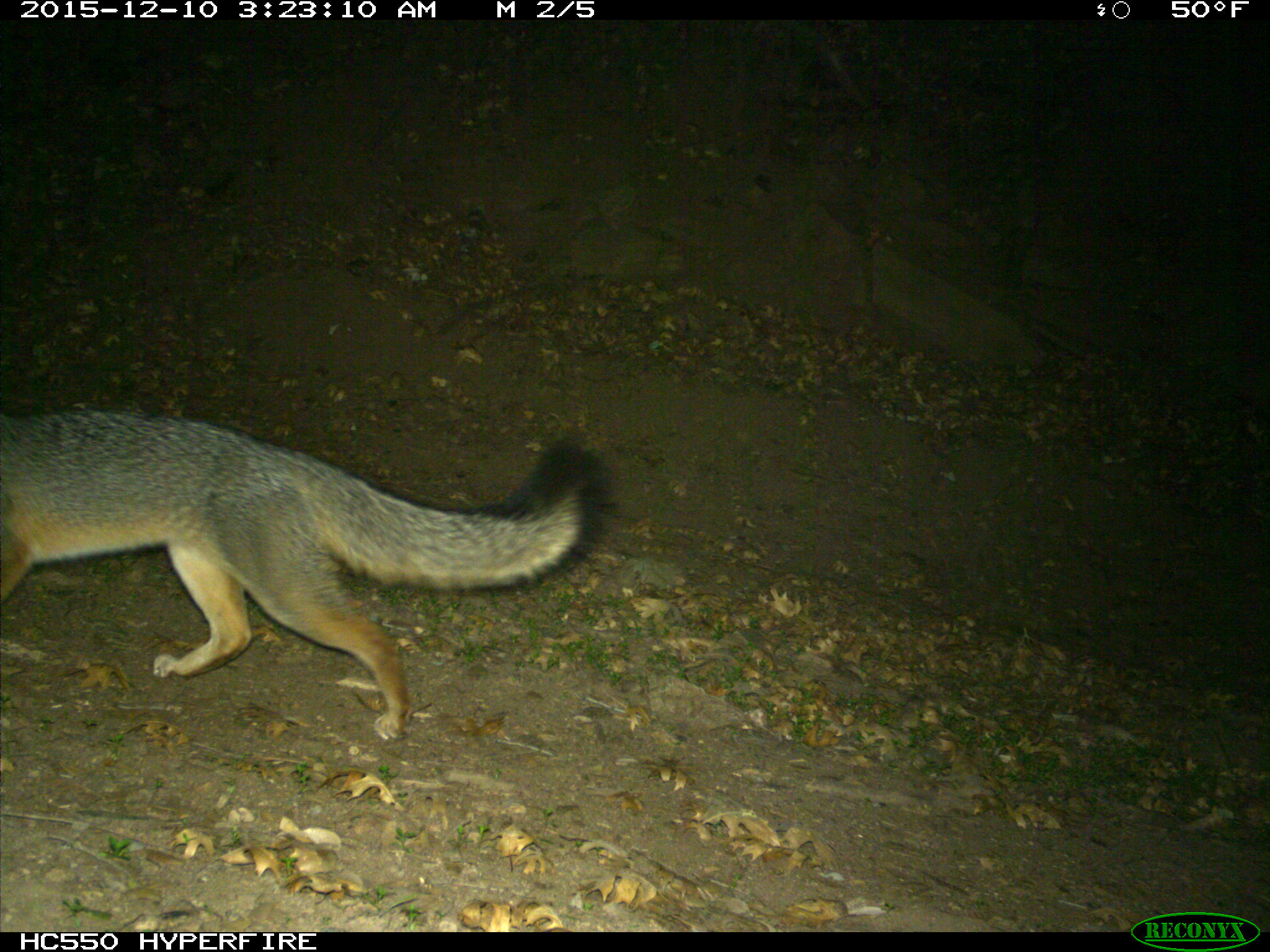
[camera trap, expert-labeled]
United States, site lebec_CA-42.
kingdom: Animalia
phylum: Chordata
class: Mammalia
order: Carnivora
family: Canidae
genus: Urocyon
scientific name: Urocyon cinereoargenteus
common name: gray fox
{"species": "Urocyon cinereoargenteus (gray fox)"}